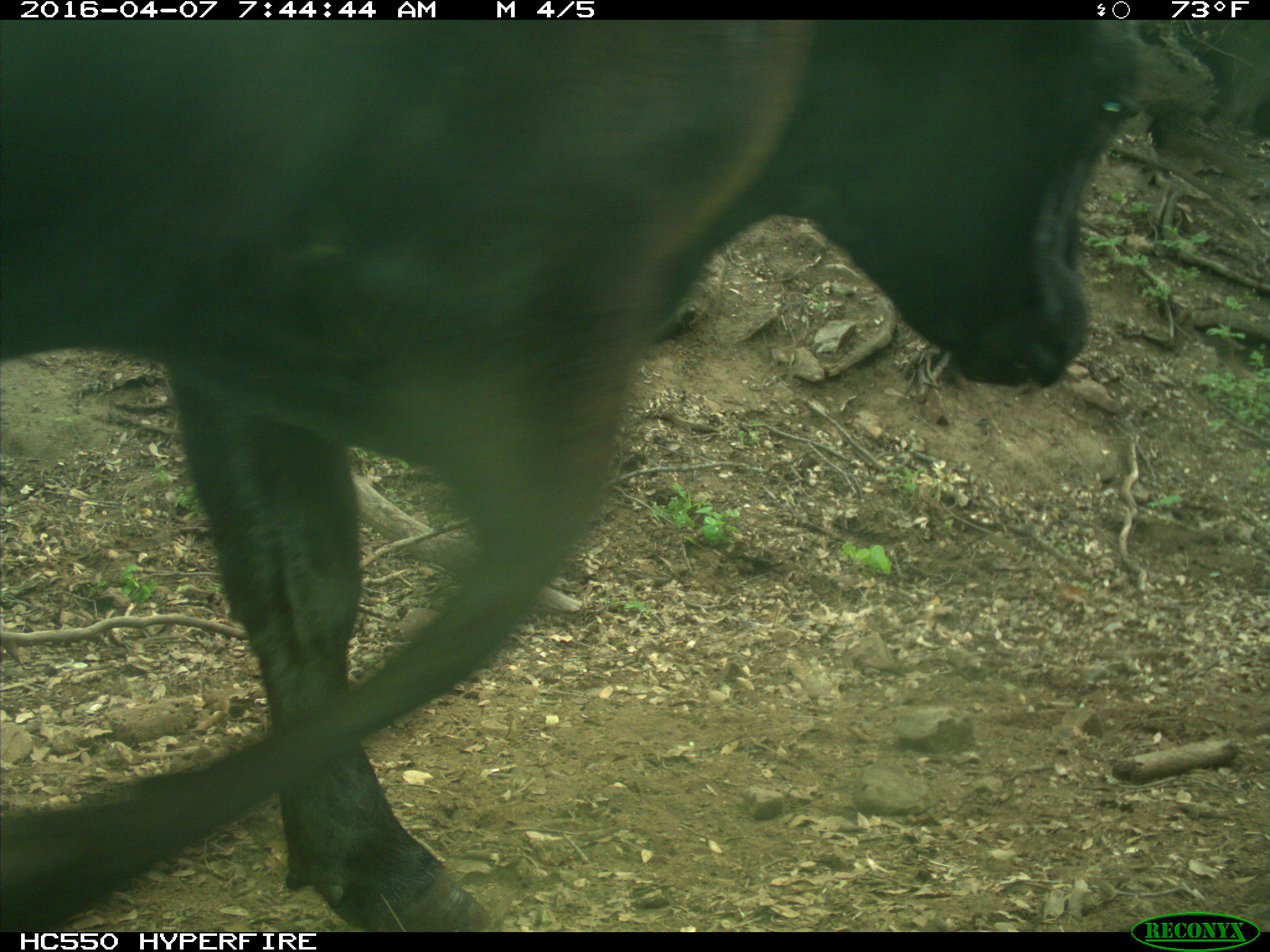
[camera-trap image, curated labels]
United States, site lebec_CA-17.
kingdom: Animalia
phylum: Chordata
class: Mammalia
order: Artiodactyla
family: Bovidae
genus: Bos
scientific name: Bos taurus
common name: domestic cow